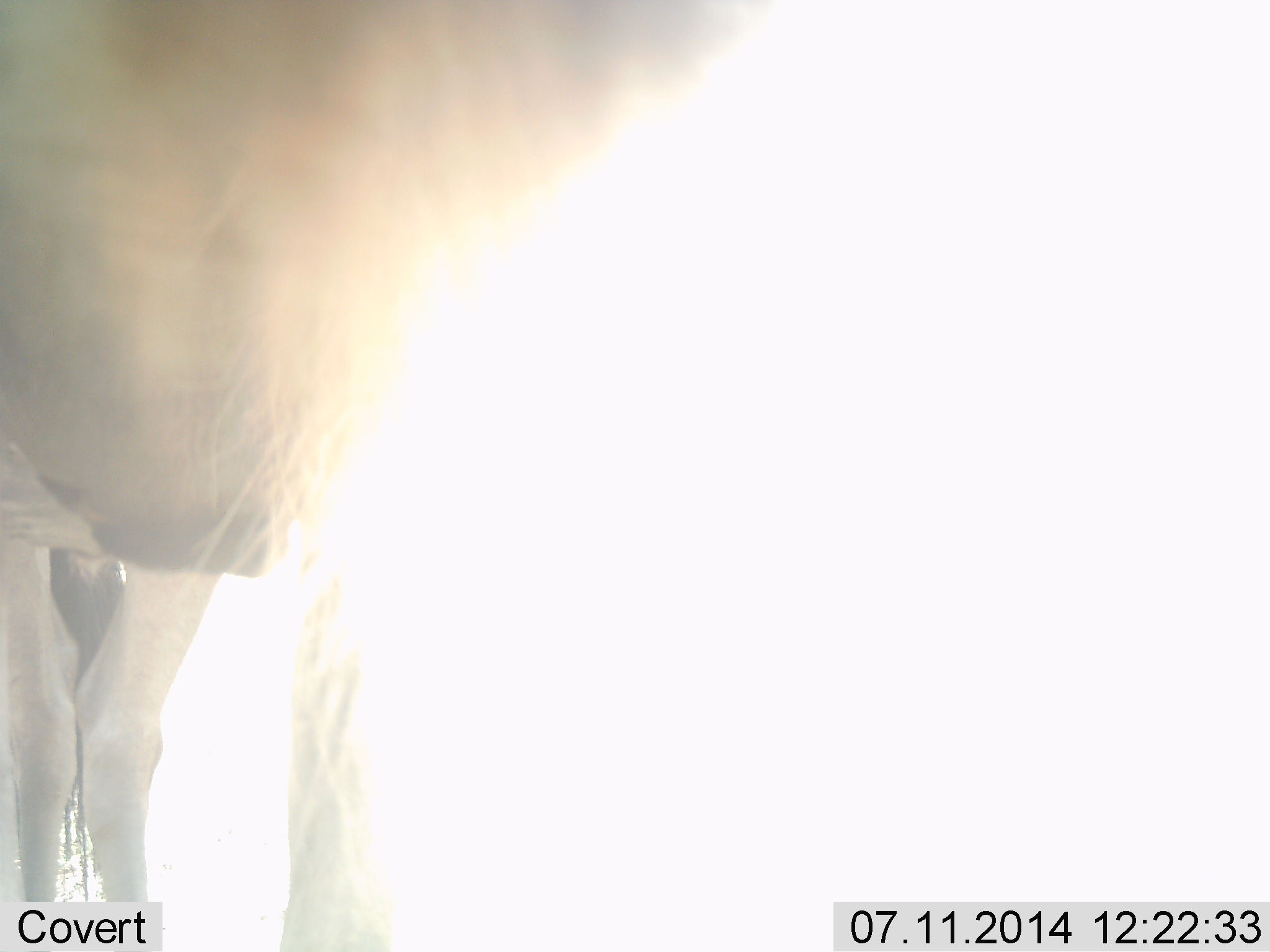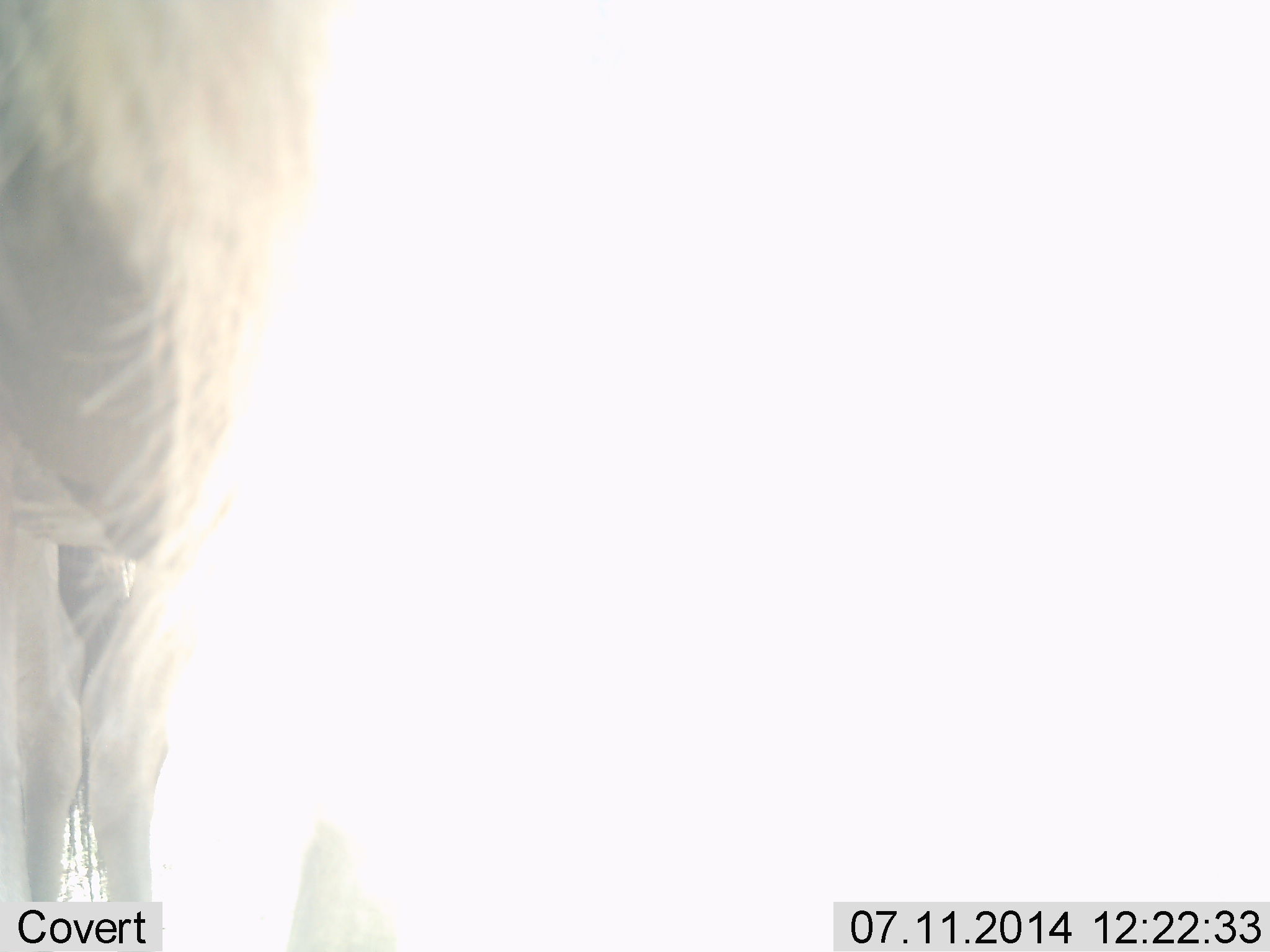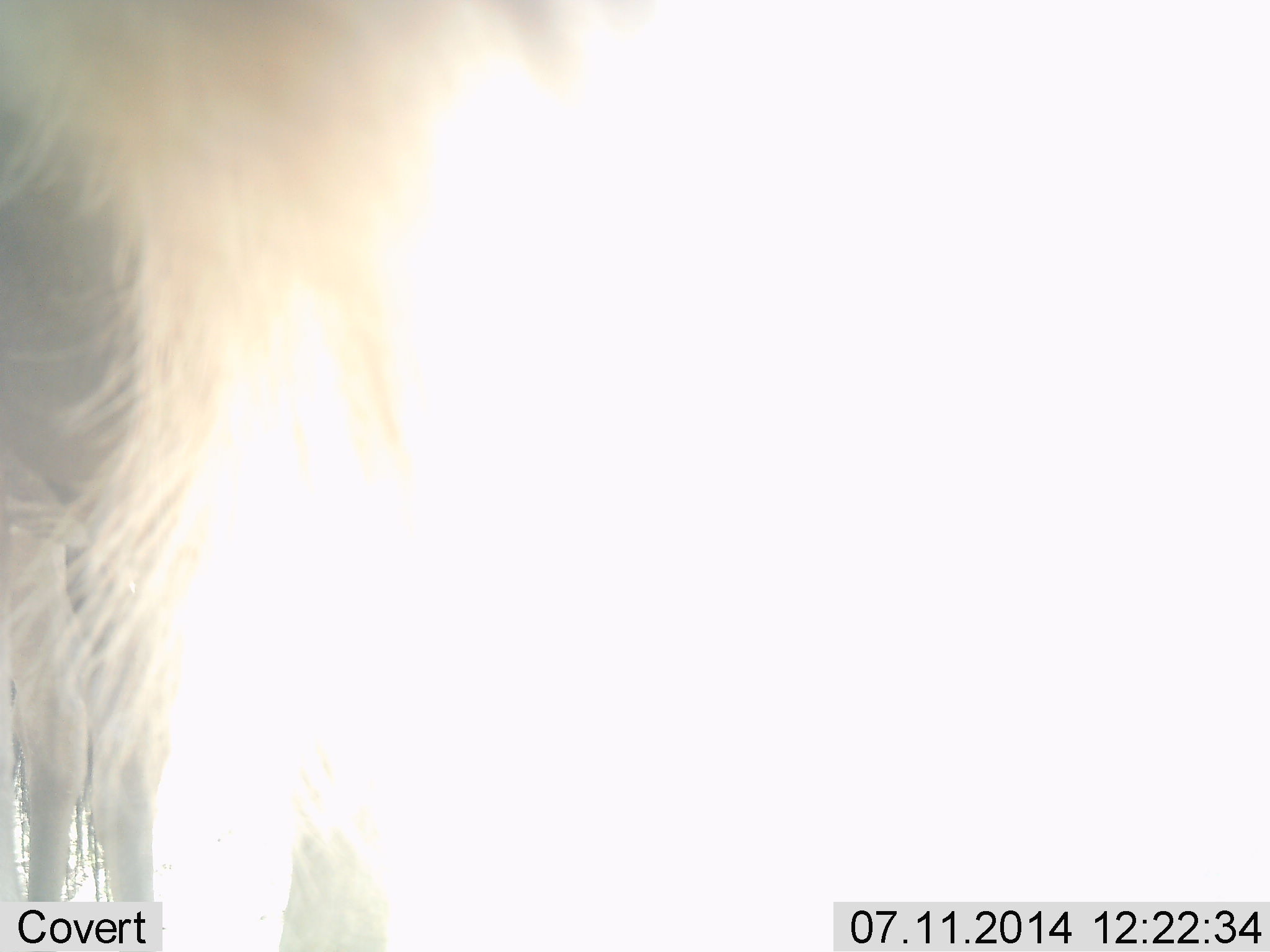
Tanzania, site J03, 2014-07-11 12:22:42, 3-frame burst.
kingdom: Animalia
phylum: Chordata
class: Mammalia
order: Artiodactyla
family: Bovidae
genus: Connochaetes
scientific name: Connochaetes taurinus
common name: blue wildebeest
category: wildebeest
Wildebeest (blue wildebeest) (Connochaetes taurinus), count 1. Behavior (volunteer vote fractions): standing 90%, resting 0%, moving 10%, interacting 0%. Young present (vote fraction): 0%. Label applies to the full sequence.